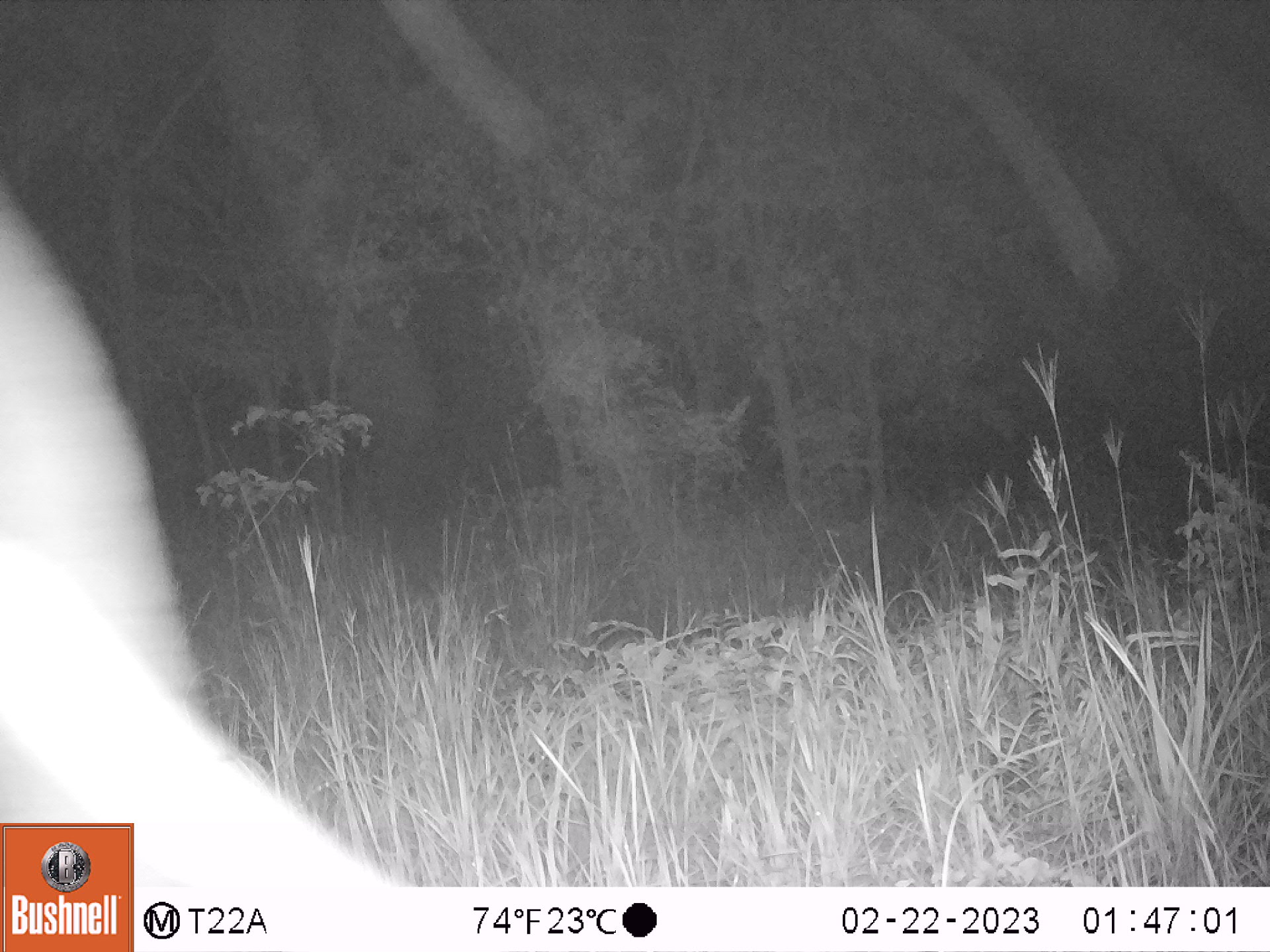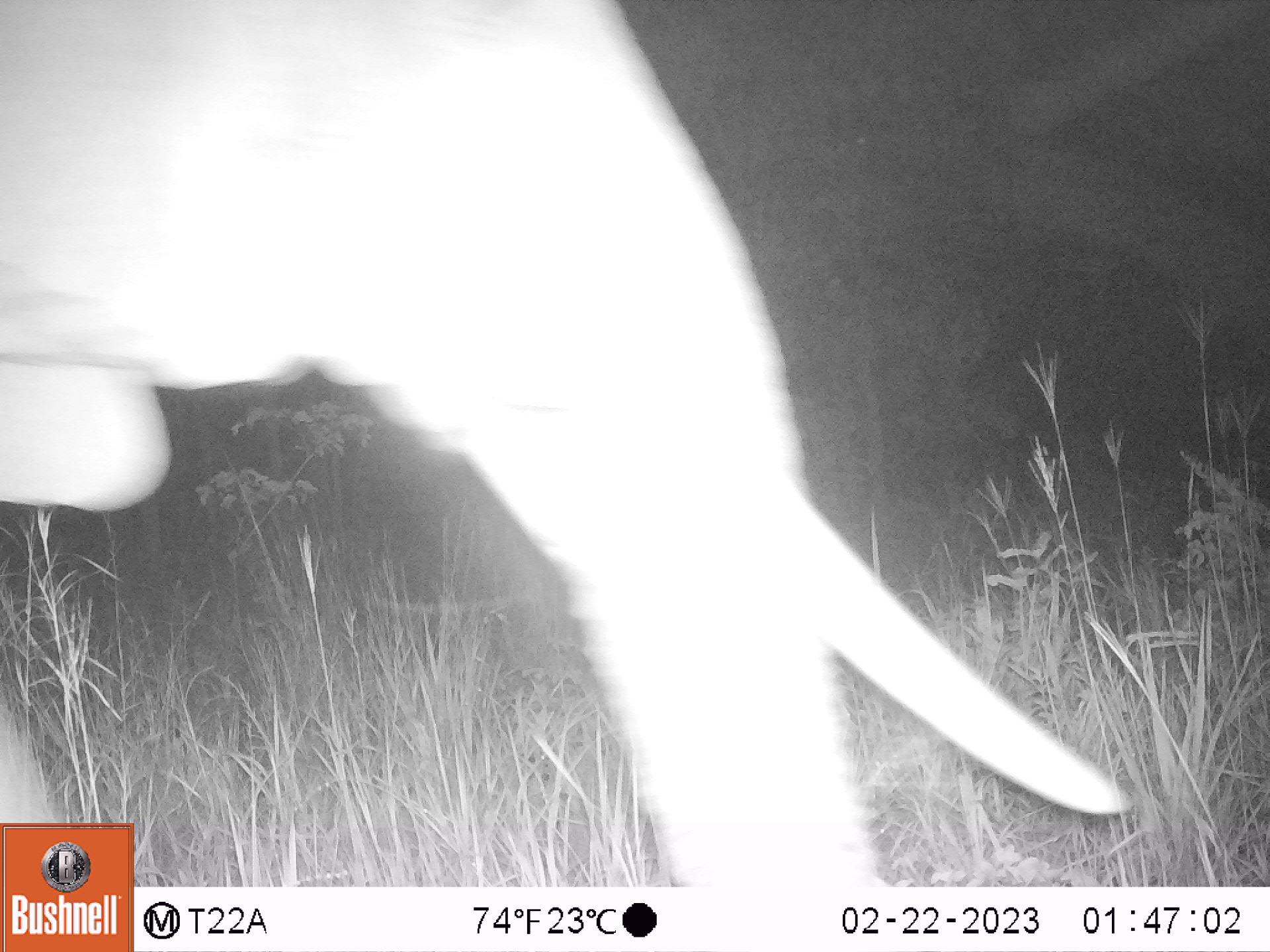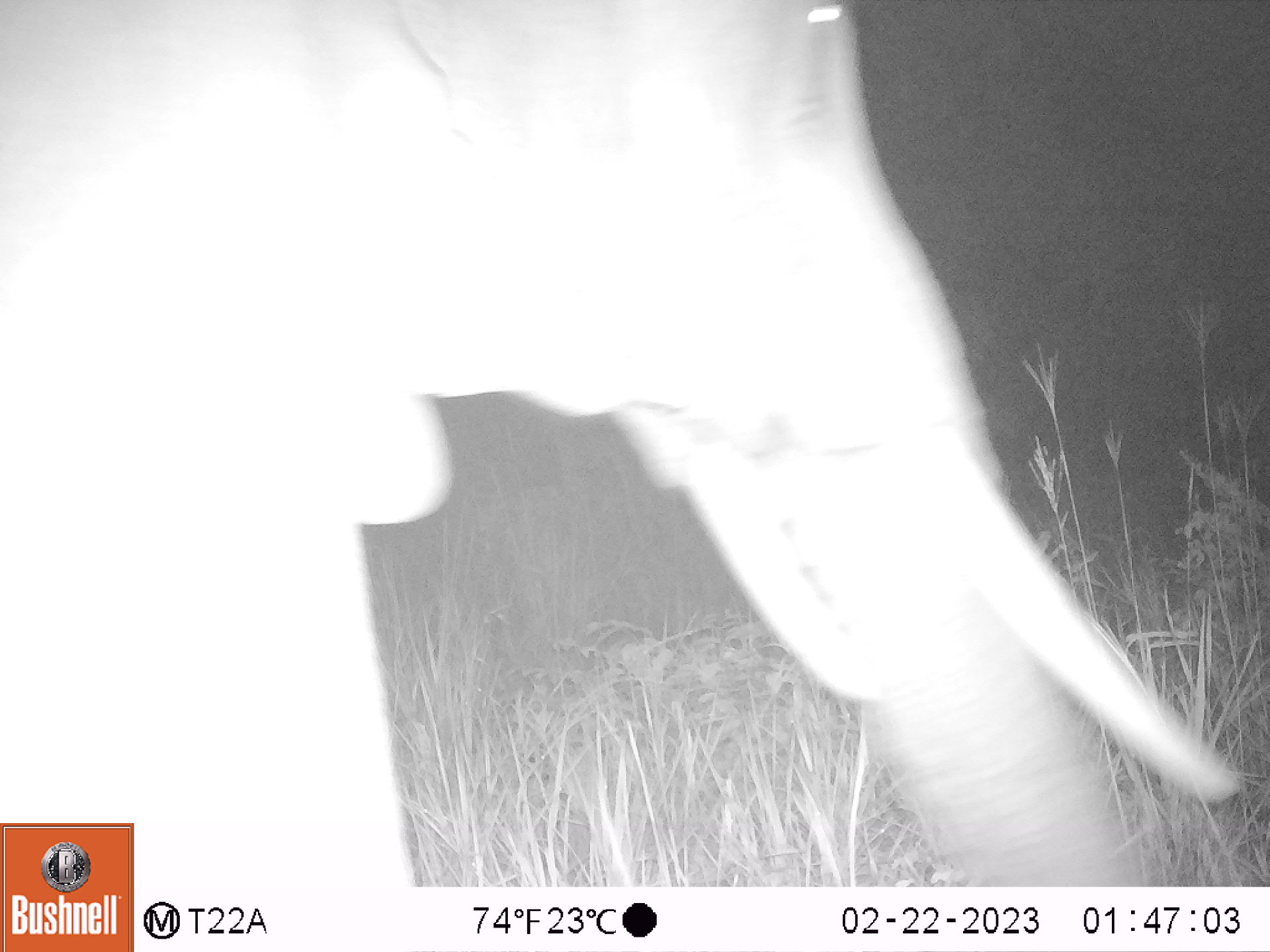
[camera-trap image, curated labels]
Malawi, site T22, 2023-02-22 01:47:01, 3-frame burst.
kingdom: Animalia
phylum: Chordata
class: Mammalia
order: Proboscidea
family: Elephantidae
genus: Loxodonta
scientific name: Loxodonta africana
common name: african savanna elephant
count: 1